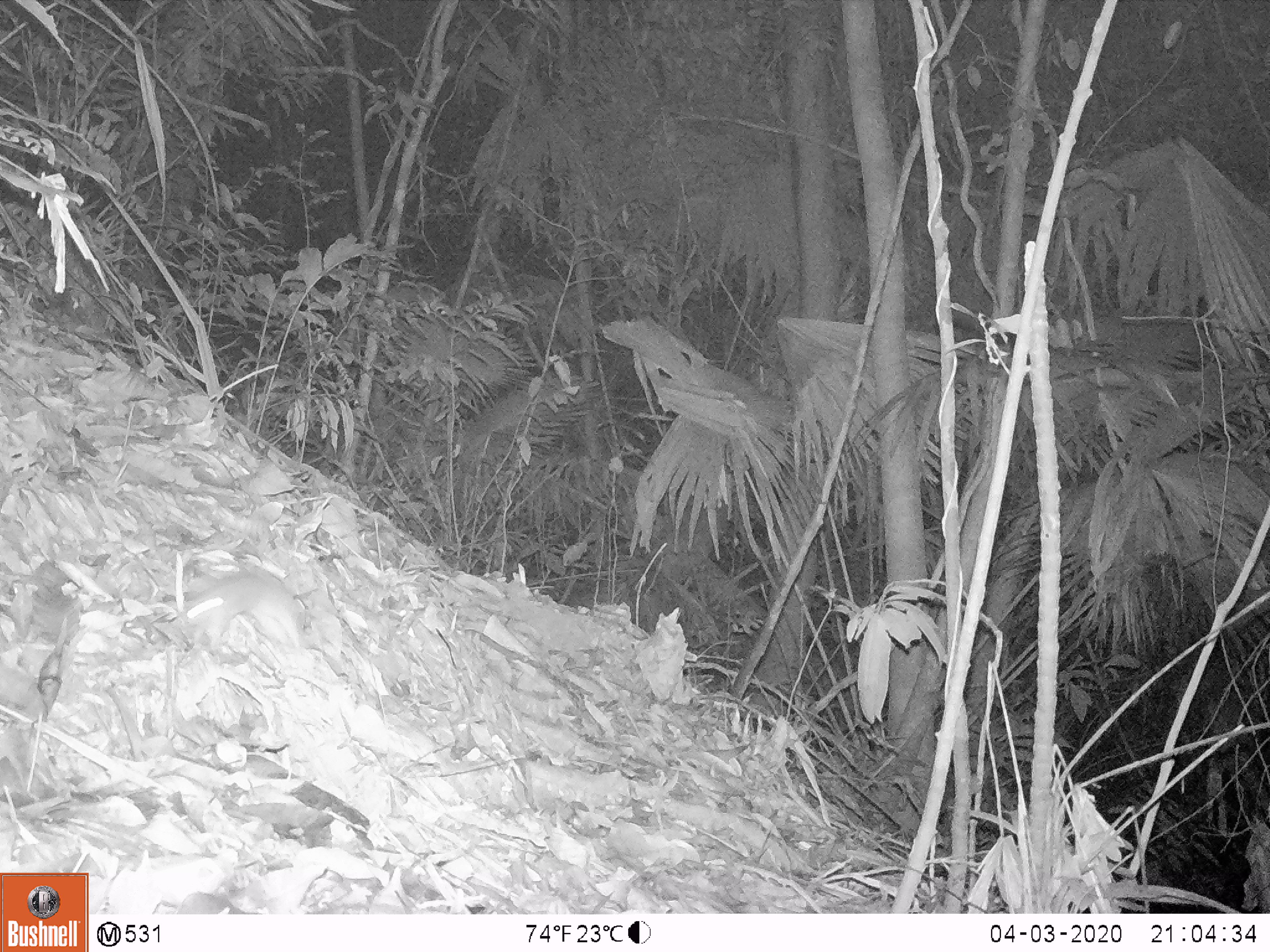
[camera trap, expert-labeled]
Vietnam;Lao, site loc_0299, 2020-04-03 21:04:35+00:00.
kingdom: Animalia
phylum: Chordata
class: Mammalia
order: Rodentia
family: Muridae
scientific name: Muridae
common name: old-world mice and rats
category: unidentified murid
Unidentified murid (old-world mice and rats) (Muridae). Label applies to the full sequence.